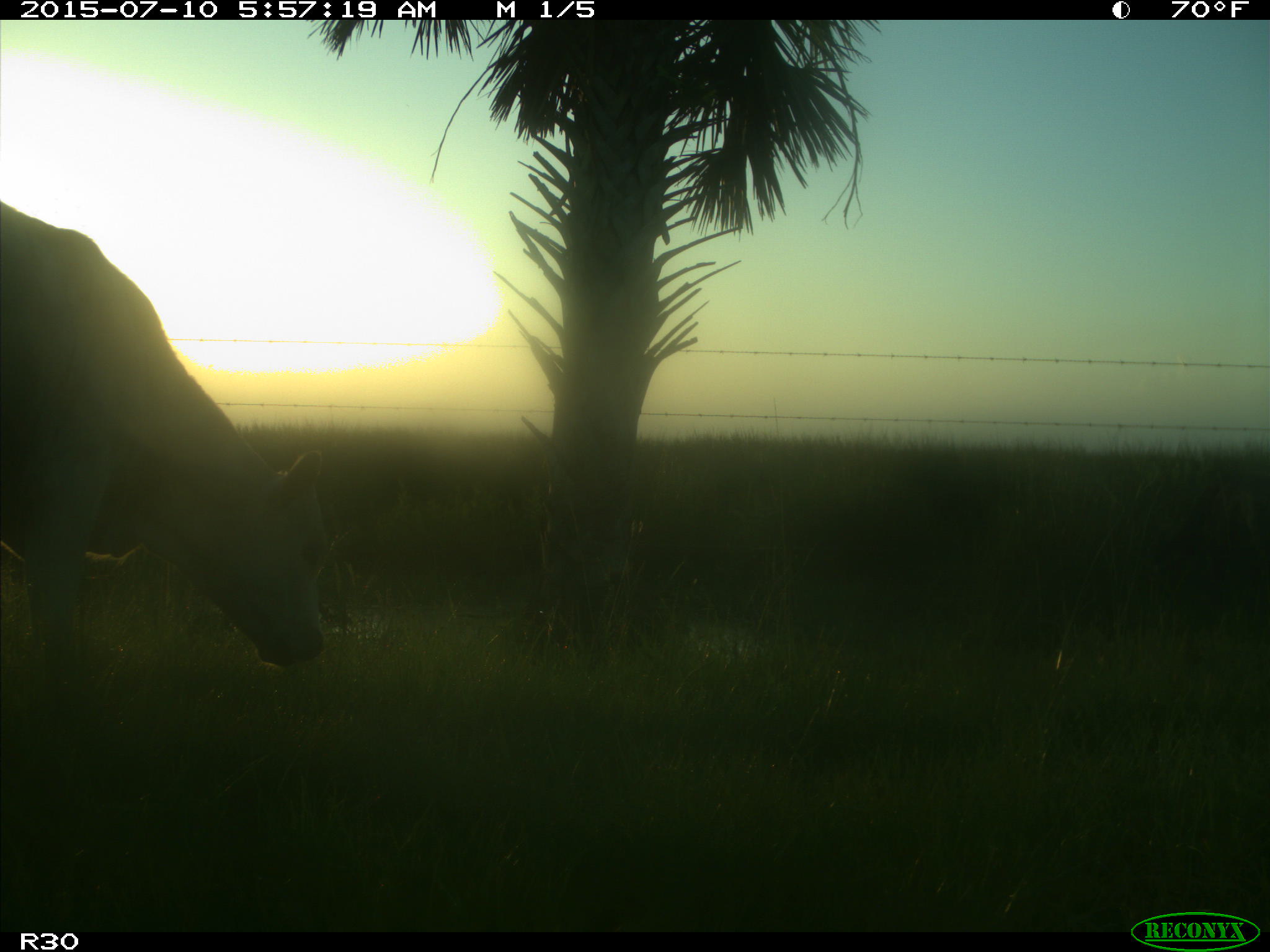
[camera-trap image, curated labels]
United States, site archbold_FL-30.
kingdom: Animalia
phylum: Chordata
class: Mammalia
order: Artiodactyla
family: Bovidae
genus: Bos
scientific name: Bos taurus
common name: domestic cow